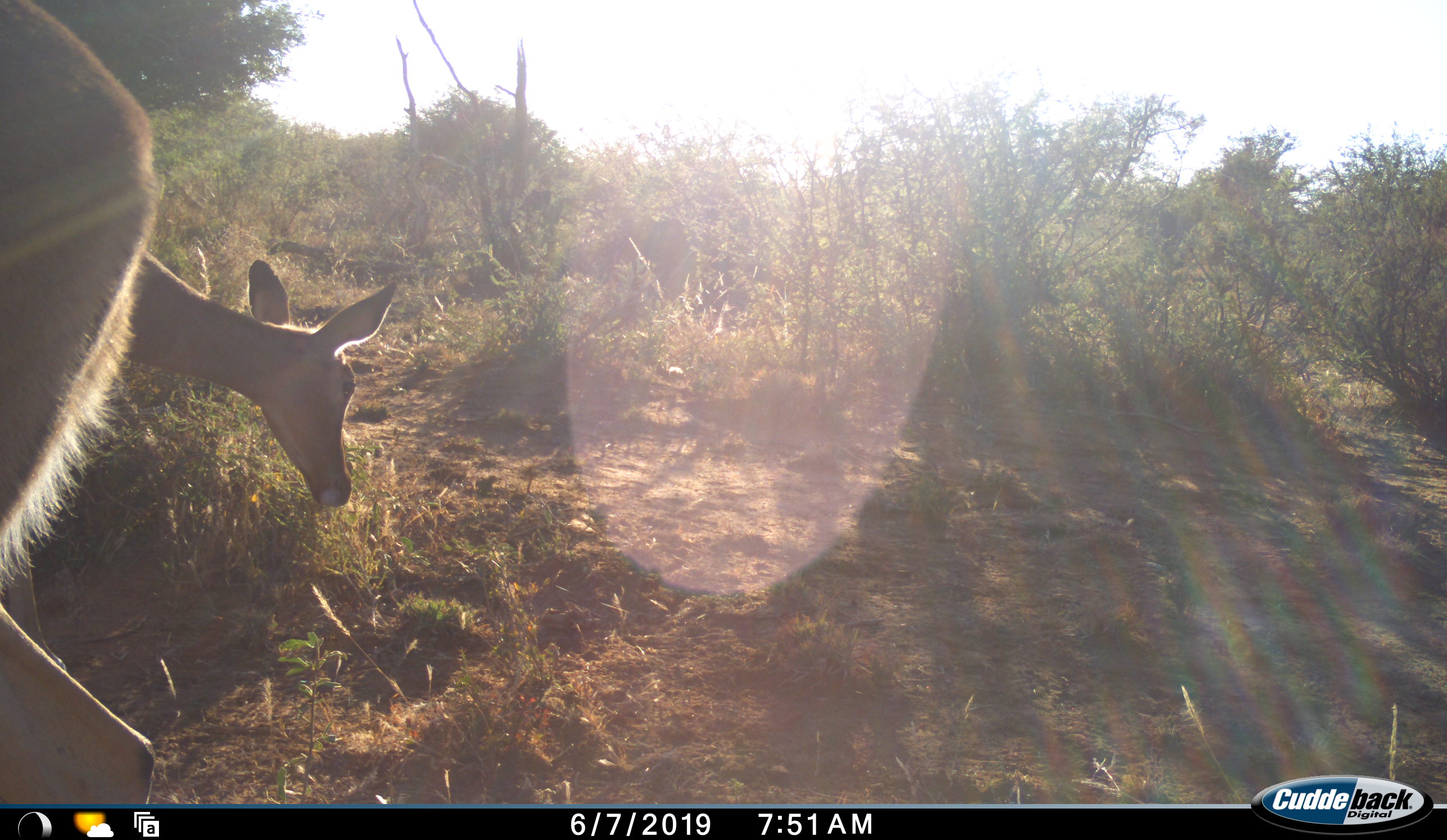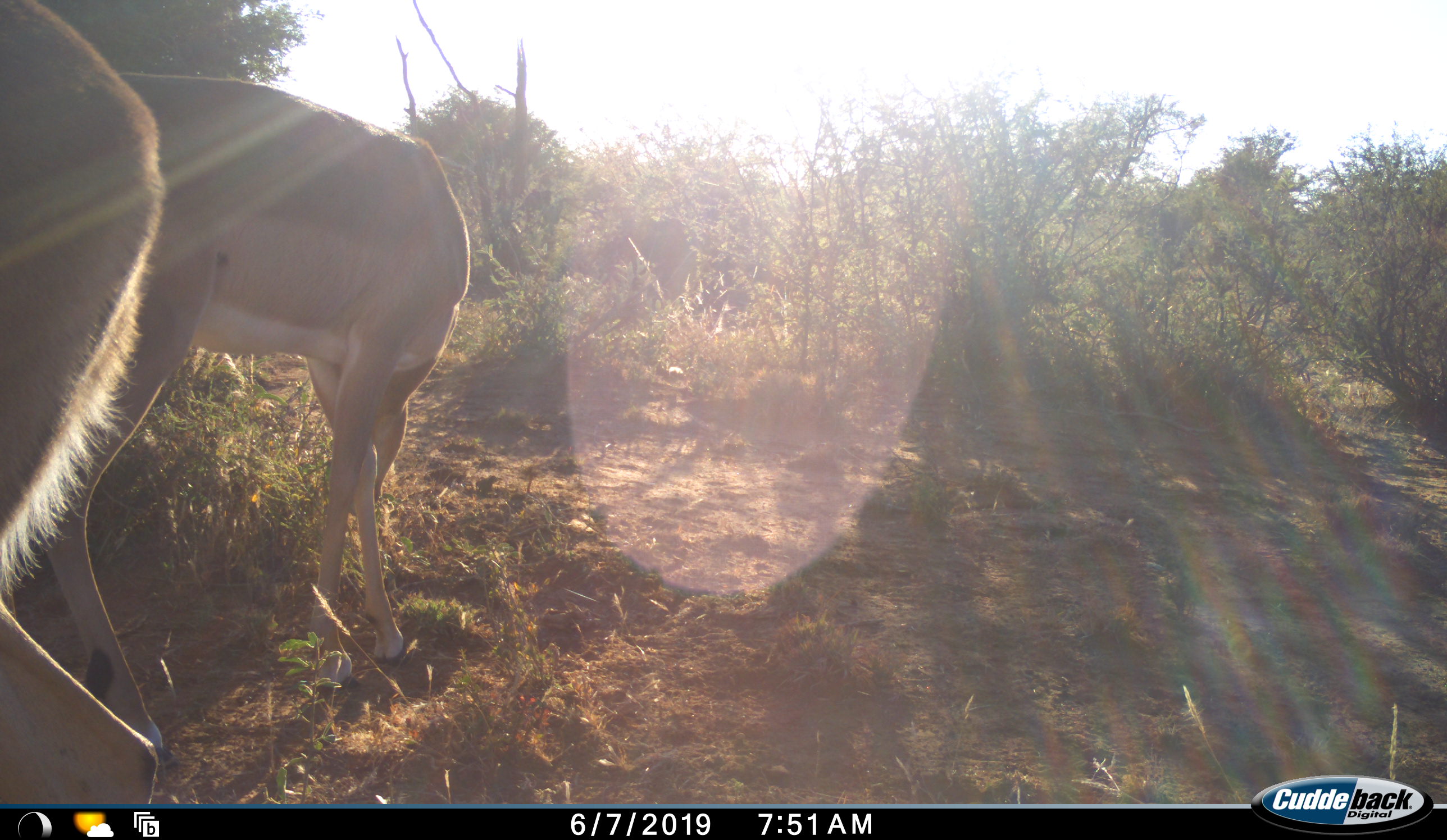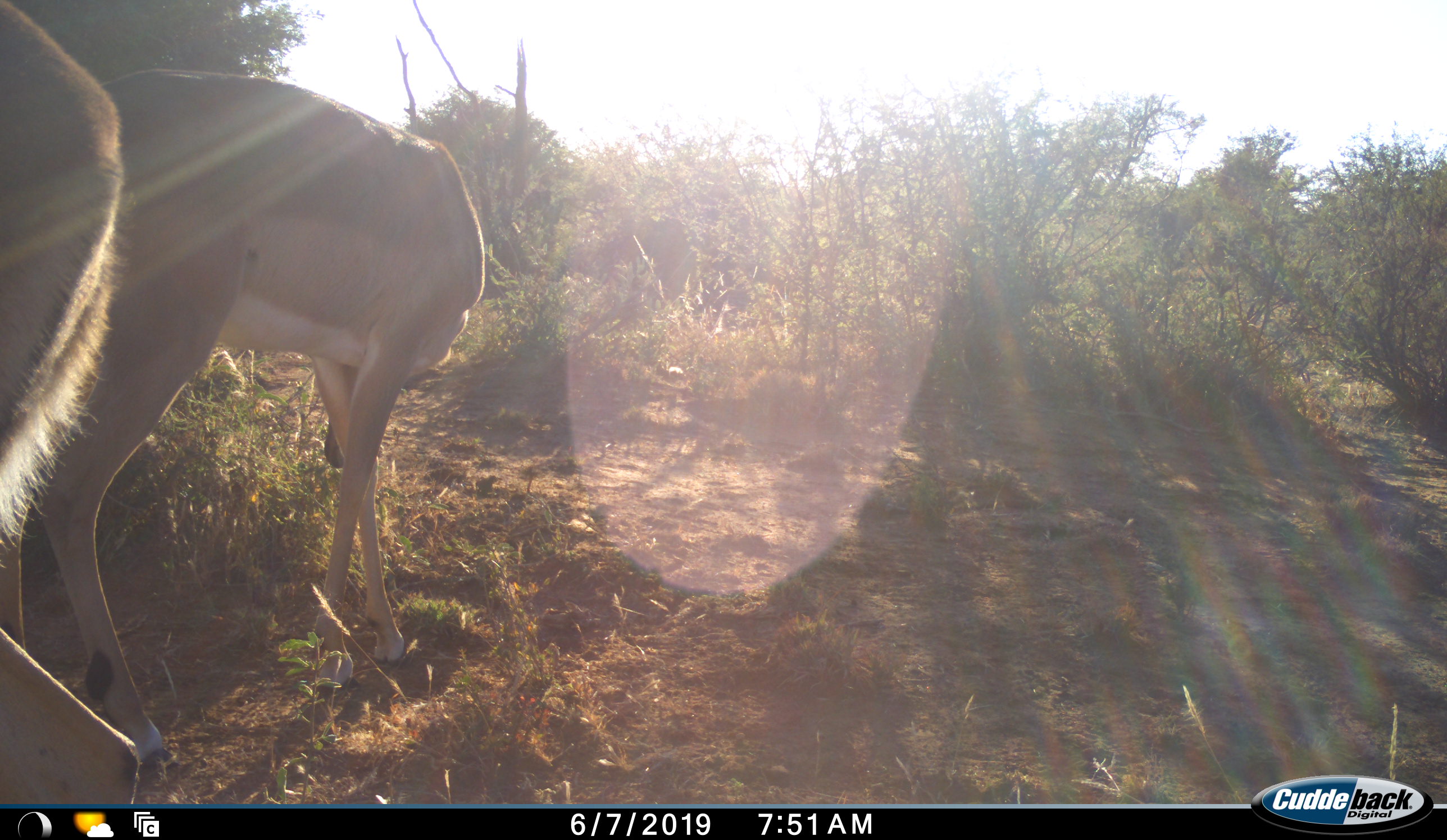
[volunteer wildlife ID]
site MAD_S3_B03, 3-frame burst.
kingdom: Animalia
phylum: Chordata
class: Mammalia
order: Artiodactyla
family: Bovidae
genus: Aepyceros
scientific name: Aepyceros melampus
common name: impala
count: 2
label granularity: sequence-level